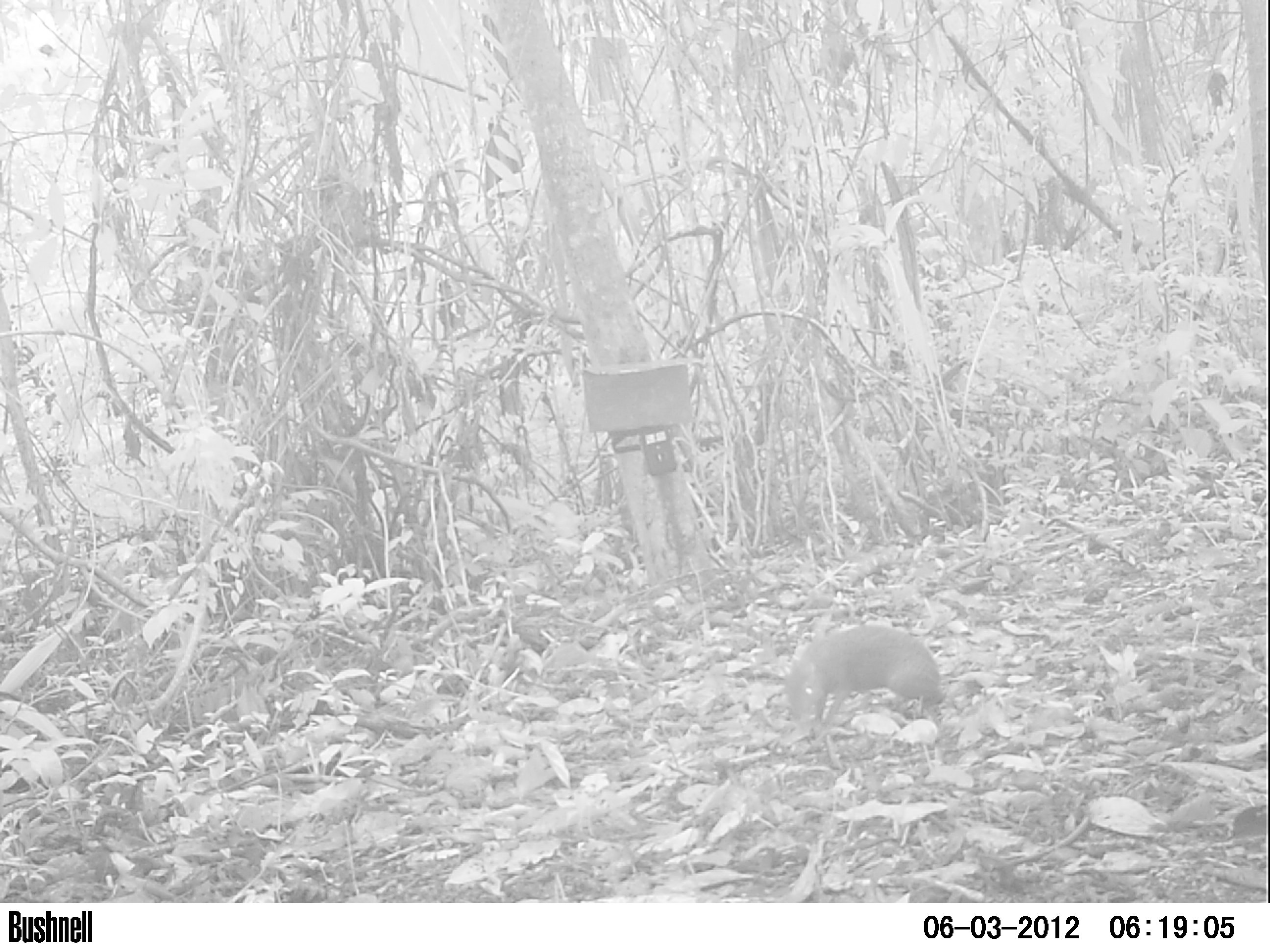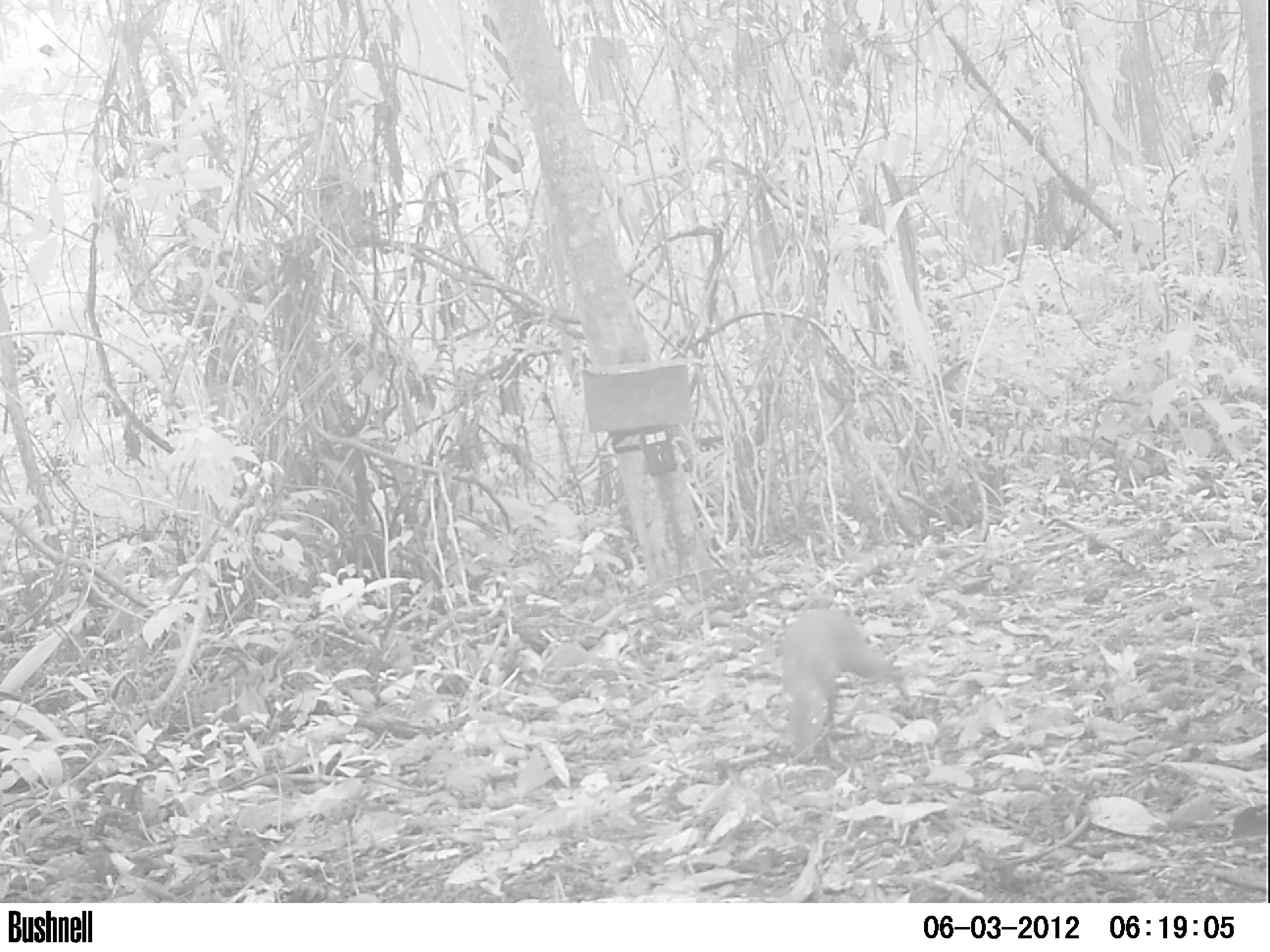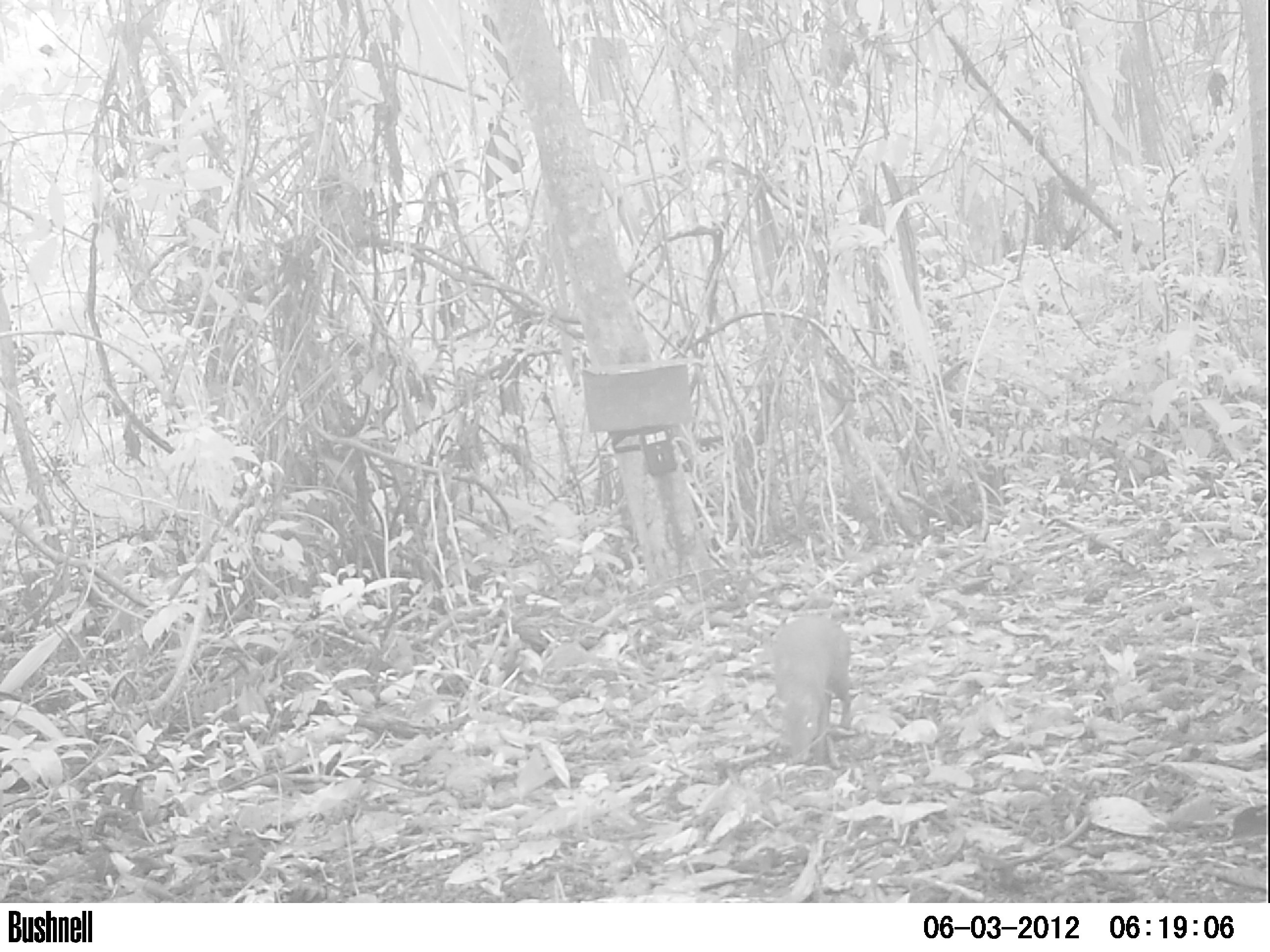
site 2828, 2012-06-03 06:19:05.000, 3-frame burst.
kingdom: Animalia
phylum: Chordata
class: Mammalia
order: Rodentia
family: Dasyproctidae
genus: Dasyprocta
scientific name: Dasyprocta punctata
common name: central american agouti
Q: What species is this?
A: Dasyprocta punctata (central american agouti).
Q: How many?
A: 1.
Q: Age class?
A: Adult.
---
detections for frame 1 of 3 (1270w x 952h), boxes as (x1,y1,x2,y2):
dasyprocta punctata: (783,626,944,736)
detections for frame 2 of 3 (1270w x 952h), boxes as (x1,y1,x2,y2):
dasyprocta punctata: (780,608,909,760)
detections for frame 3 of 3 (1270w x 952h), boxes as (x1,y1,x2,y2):
dasyprocta punctata: (767,616,855,764)